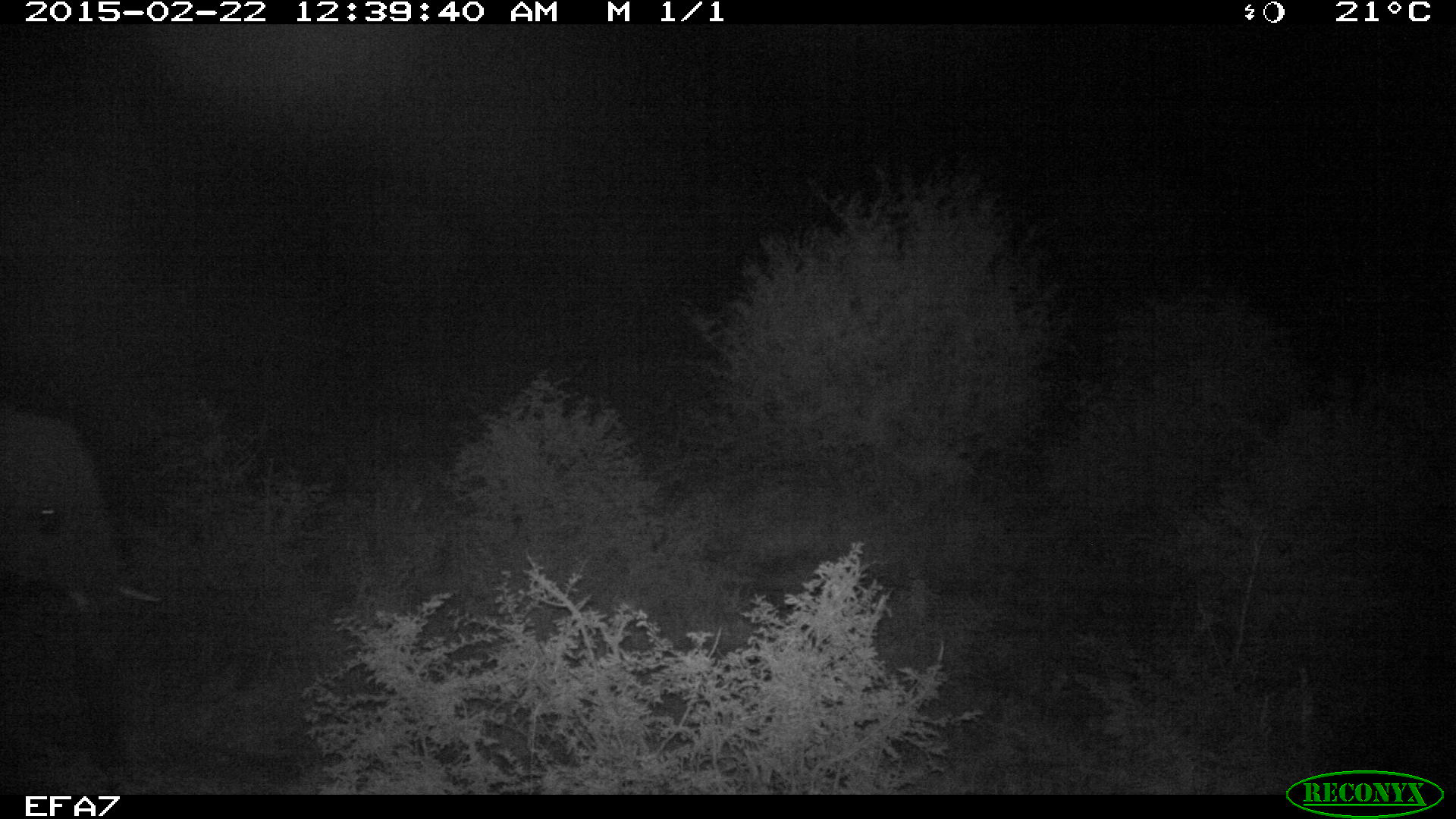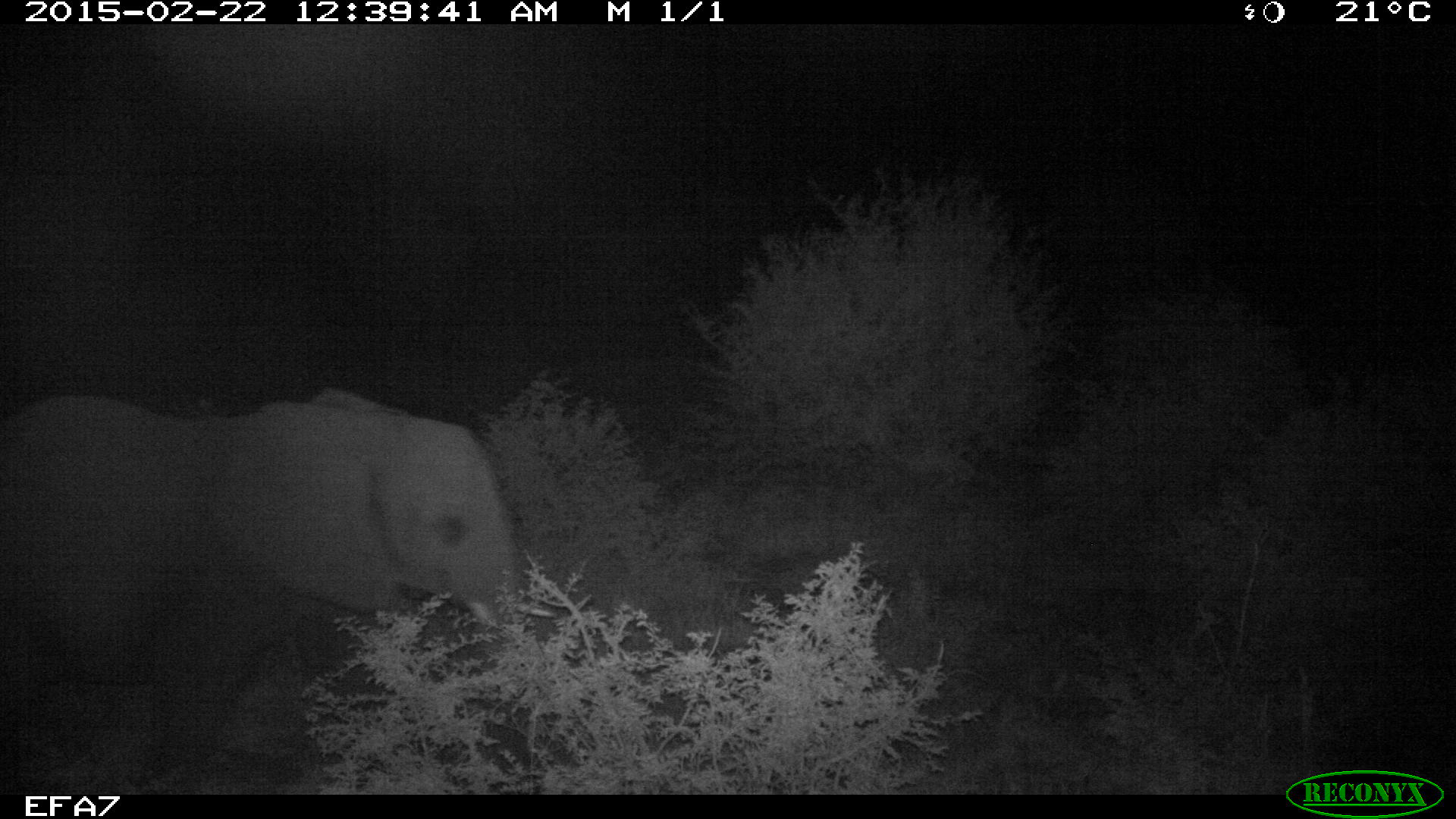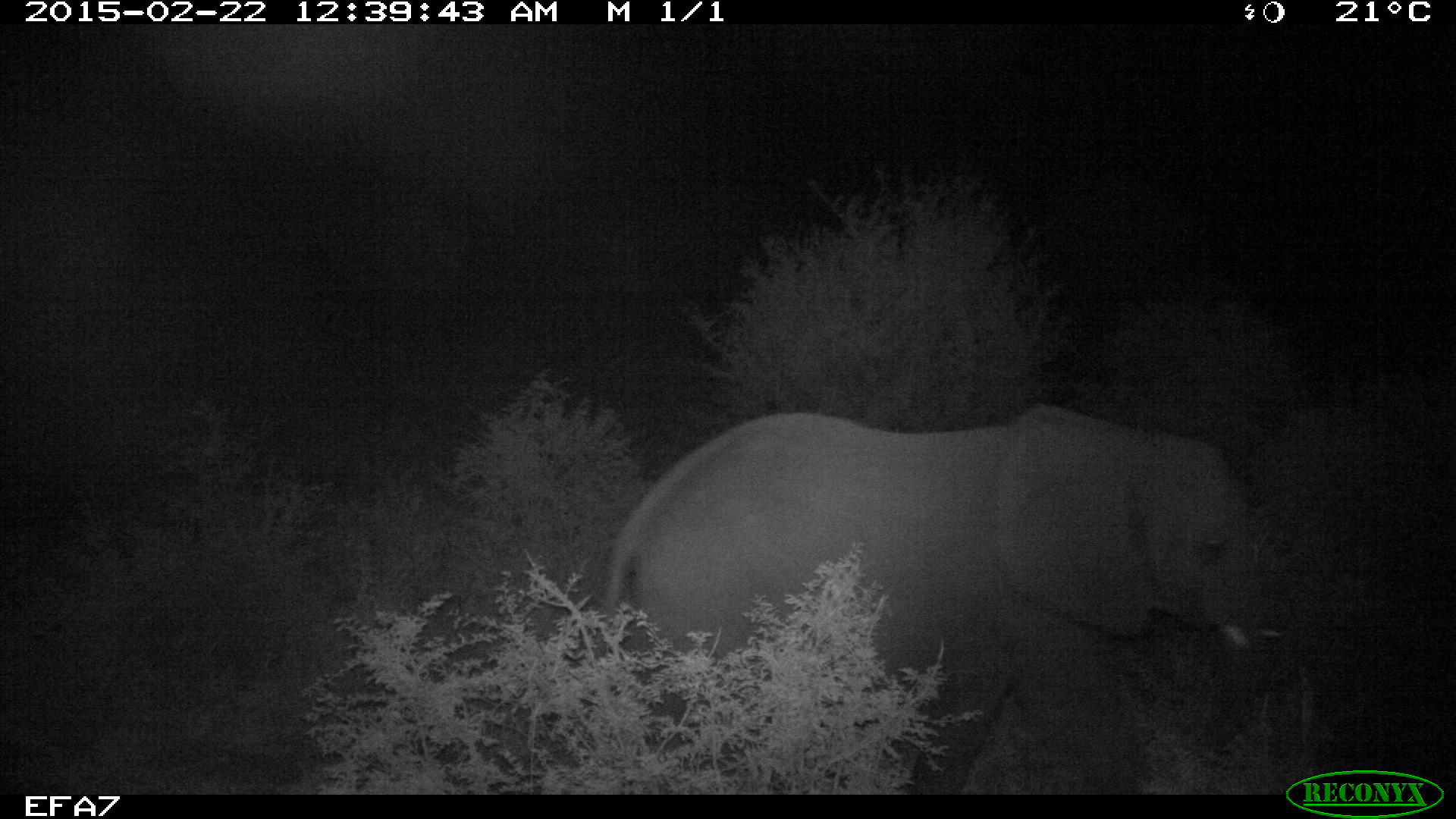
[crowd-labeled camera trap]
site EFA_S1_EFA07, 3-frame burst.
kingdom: Animalia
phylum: Chordata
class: Mammalia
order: Proboscidea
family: Elephantidae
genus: Loxodonta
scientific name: Loxodonta africana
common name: african bush elephant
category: elephant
Elephant (african bush elephant) (Loxodonta africana), count 1. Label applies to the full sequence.